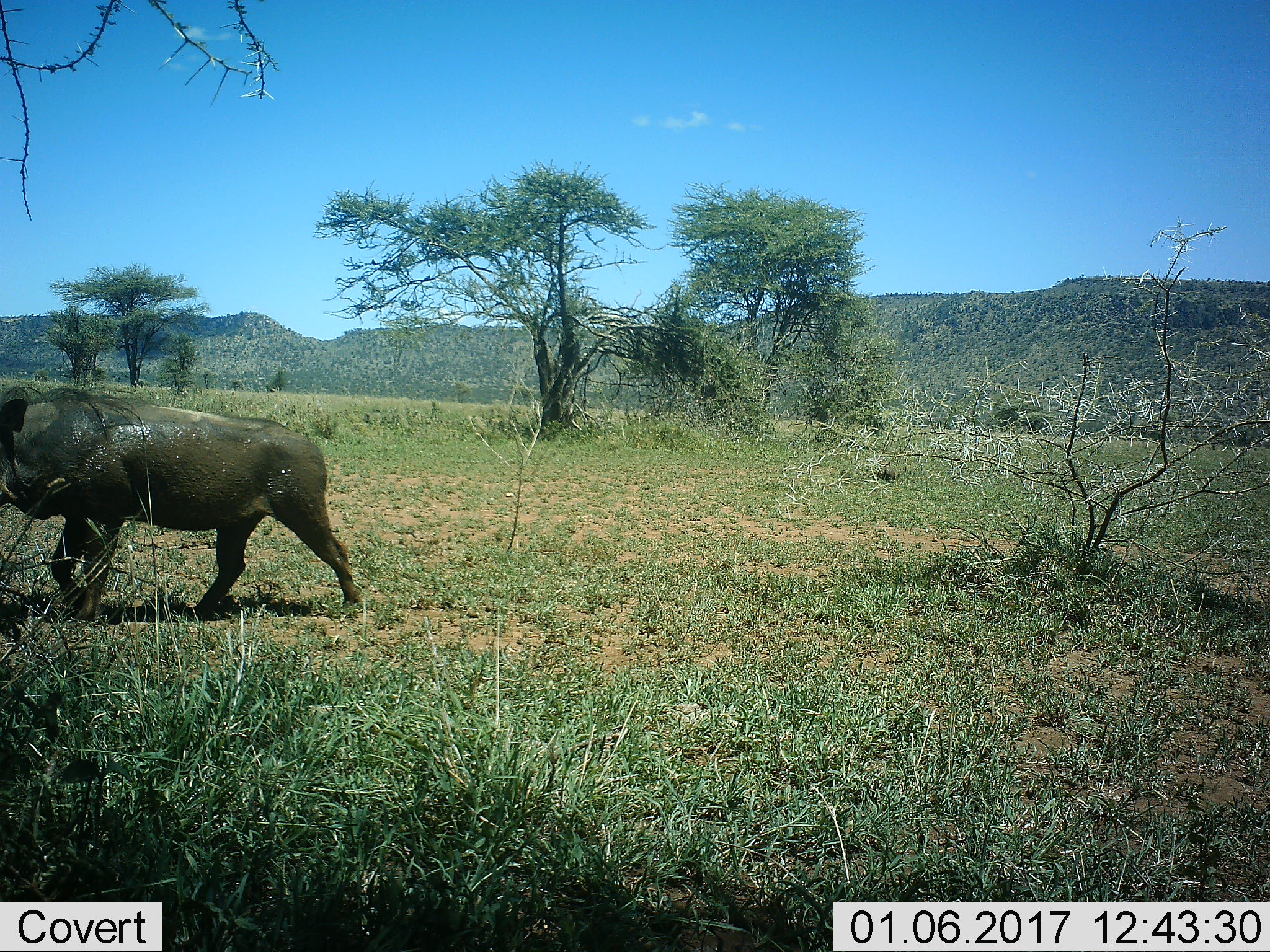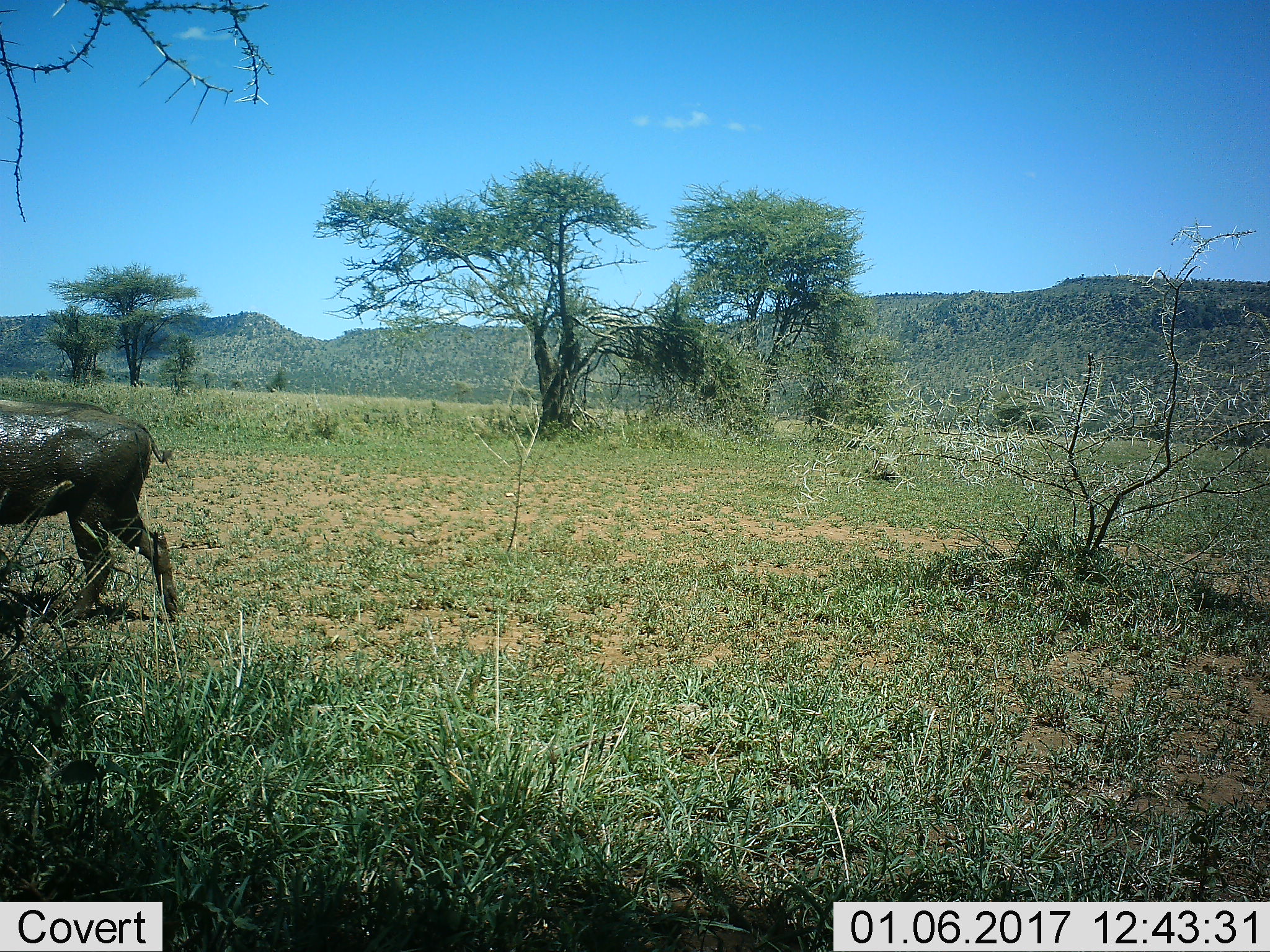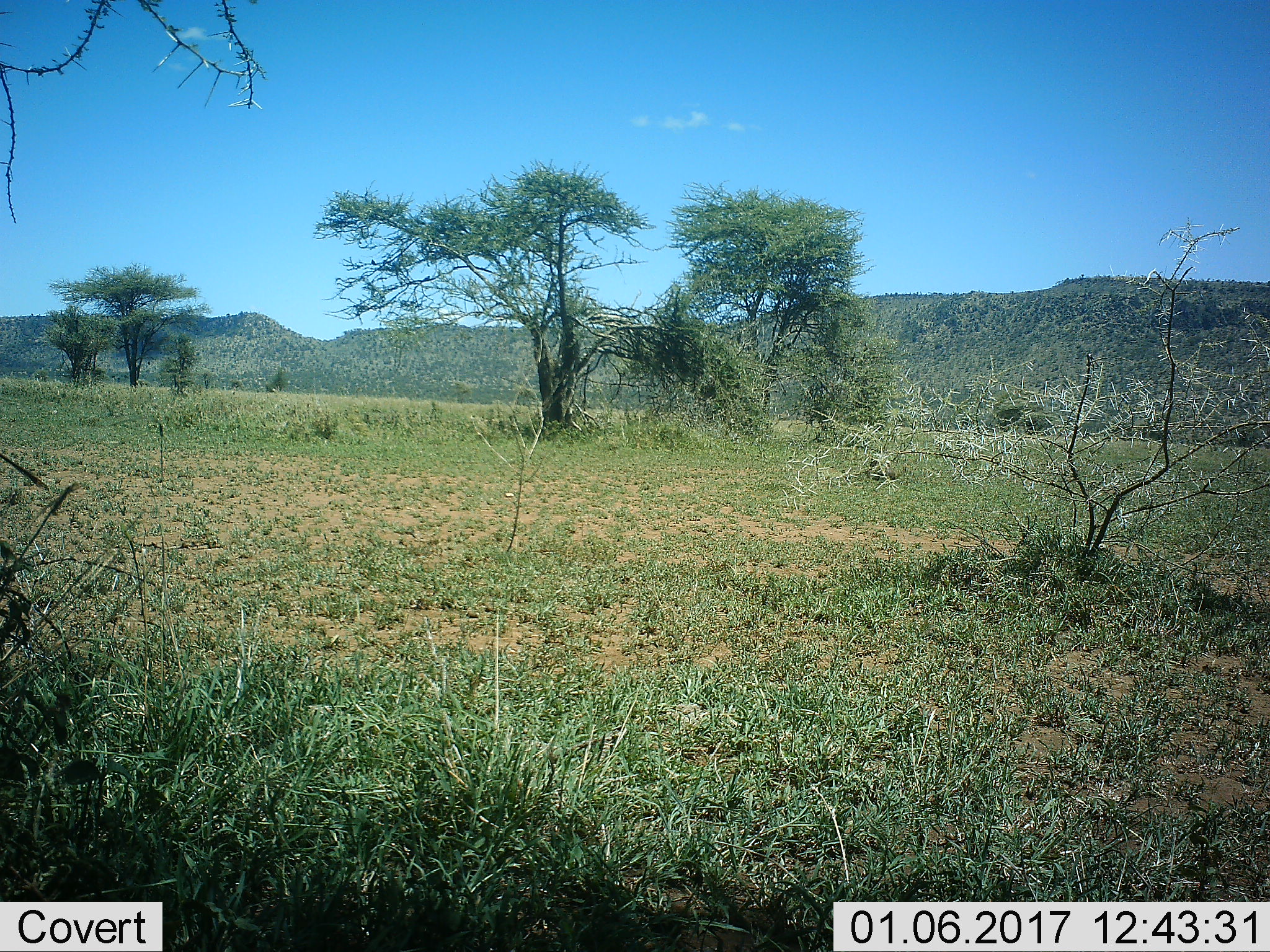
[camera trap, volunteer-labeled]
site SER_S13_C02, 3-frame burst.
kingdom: Animalia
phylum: Chordata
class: Mammalia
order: Artiodactyla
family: Suidae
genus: Phacochoerus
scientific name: Phacochoerus africanus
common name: warthog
Warthog (Phacochoerus africanus), count 1. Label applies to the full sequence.